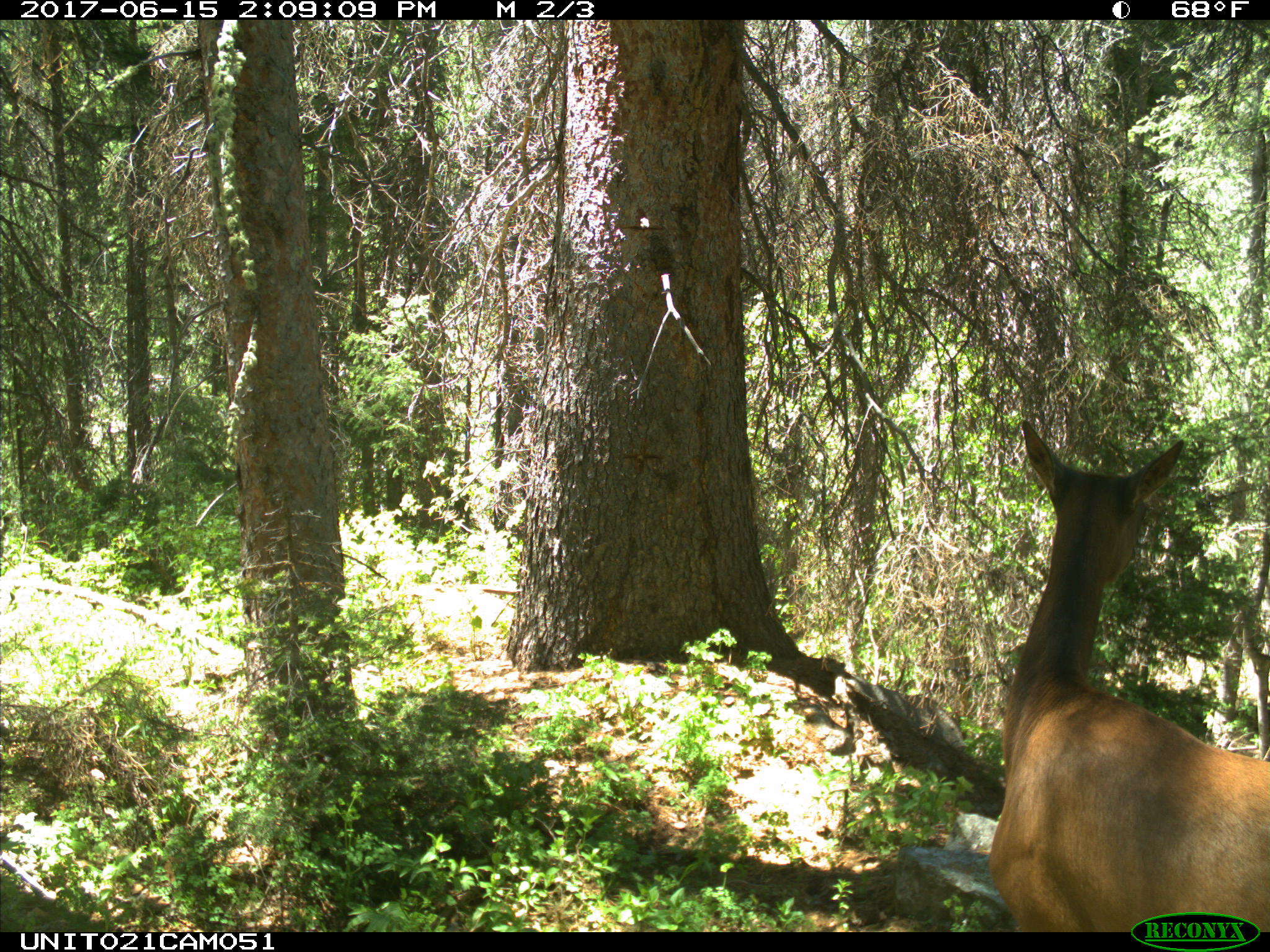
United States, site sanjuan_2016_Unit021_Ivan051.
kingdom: Animalia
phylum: Chordata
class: Mammalia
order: Artiodactyla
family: Cervidae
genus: Cervus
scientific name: Cervus elaphus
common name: red deer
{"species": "Cervus elaphus (red deer)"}